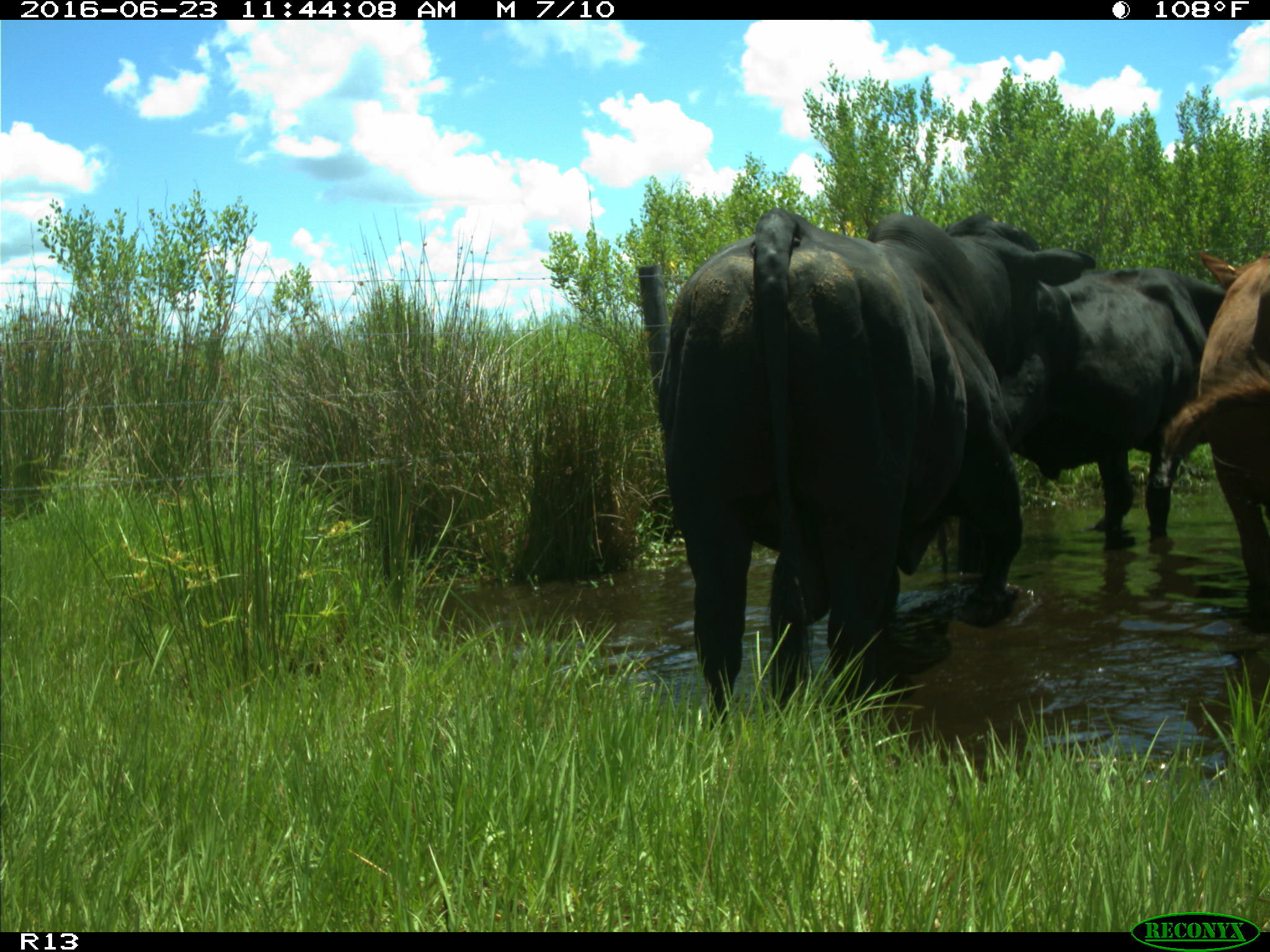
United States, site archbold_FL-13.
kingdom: Animalia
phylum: Chordata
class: Mammalia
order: Artiodactyla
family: Bovidae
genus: Bos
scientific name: Bos taurus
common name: domestic cow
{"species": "Bos taurus (domestic cow)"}